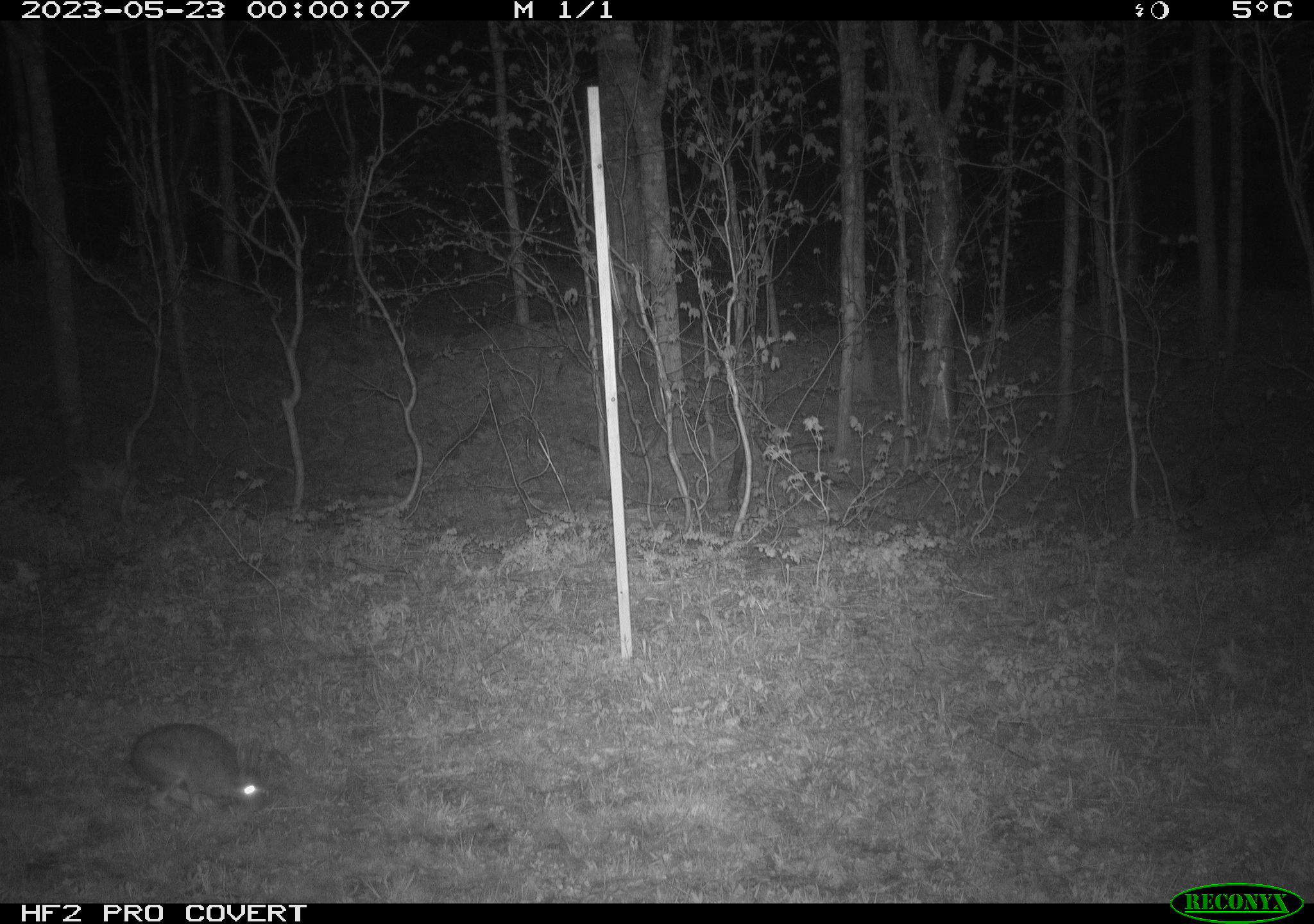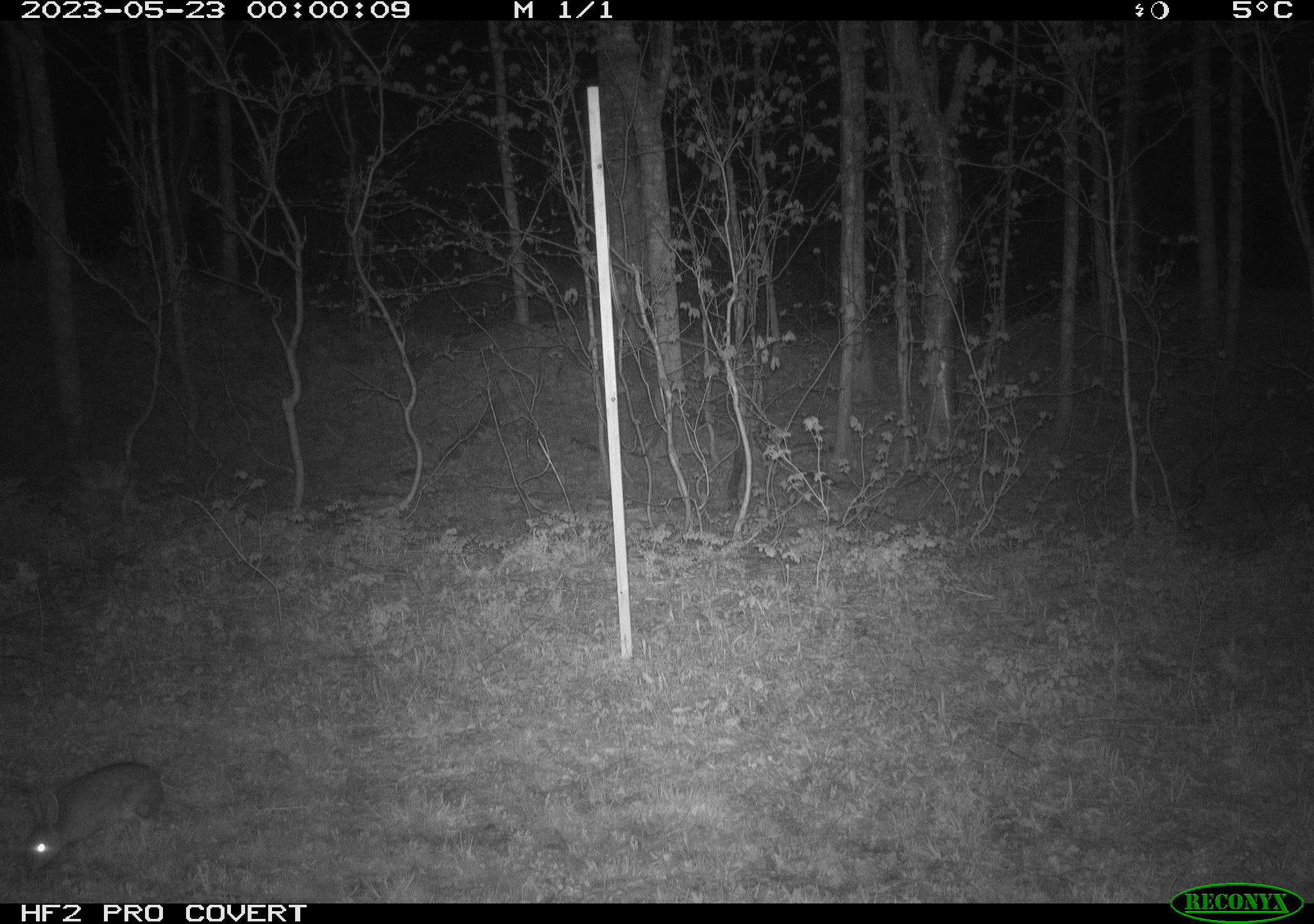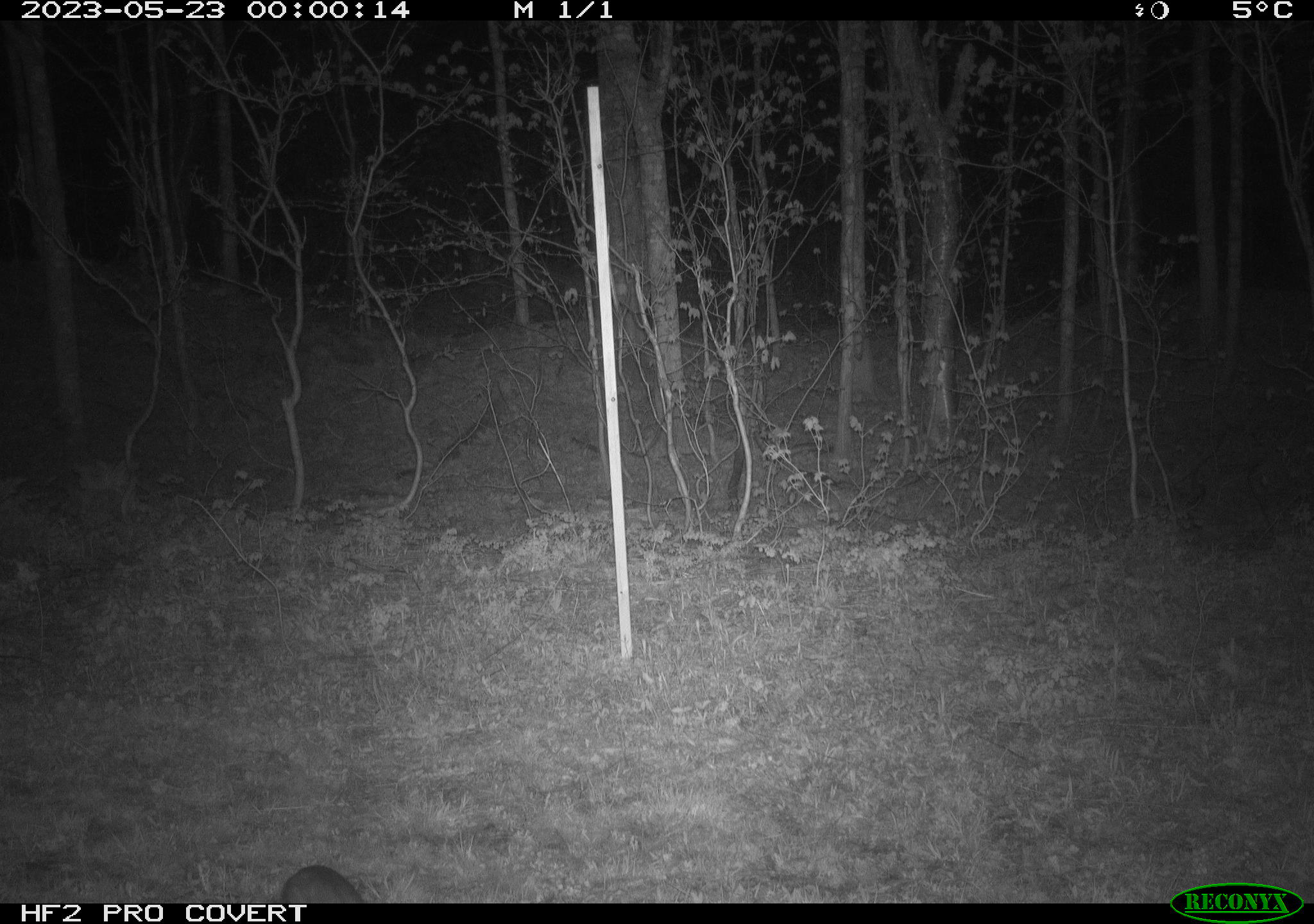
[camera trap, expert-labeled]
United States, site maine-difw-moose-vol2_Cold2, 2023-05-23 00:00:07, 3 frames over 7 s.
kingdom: Animalia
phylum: Chordata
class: Mammalia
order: Lagomorpha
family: Leporidae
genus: Lepus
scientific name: Lepus americanus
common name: snowshoe hare